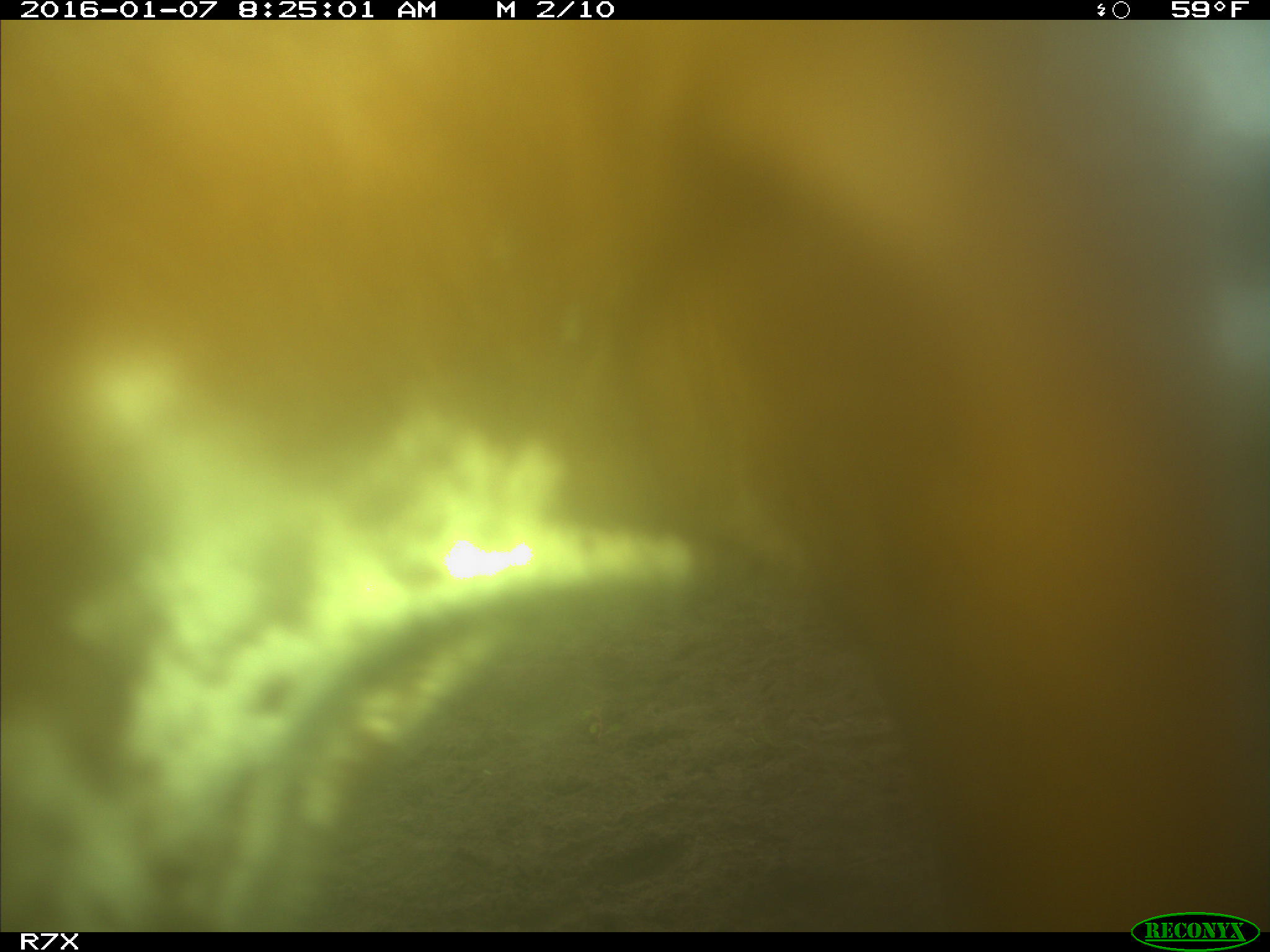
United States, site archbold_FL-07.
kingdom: Animalia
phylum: Chordata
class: Mammalia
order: Artiodactyla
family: Bovidae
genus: Bos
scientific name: Bos taurus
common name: domestic cow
Bos taurus (domestic cow).